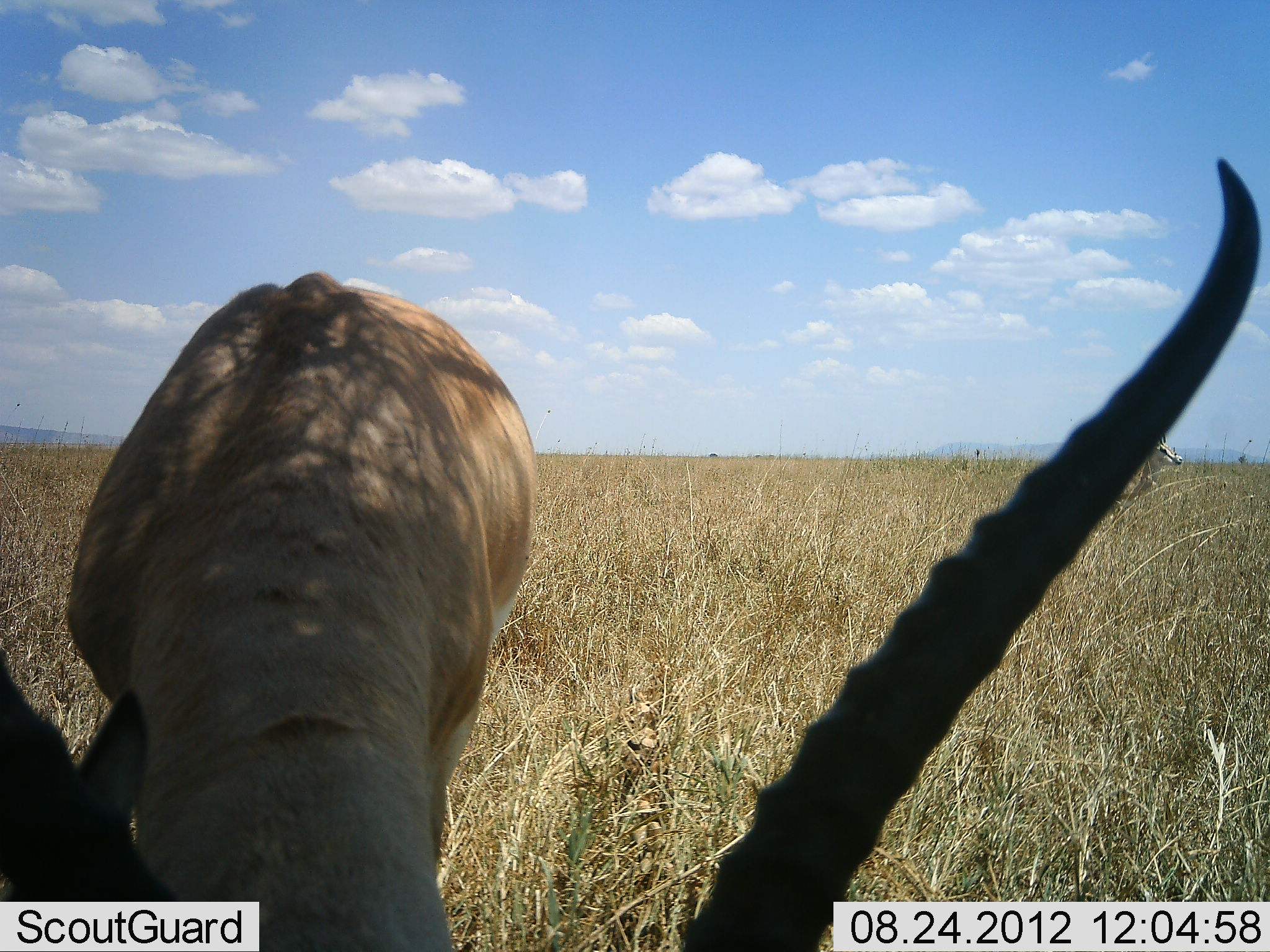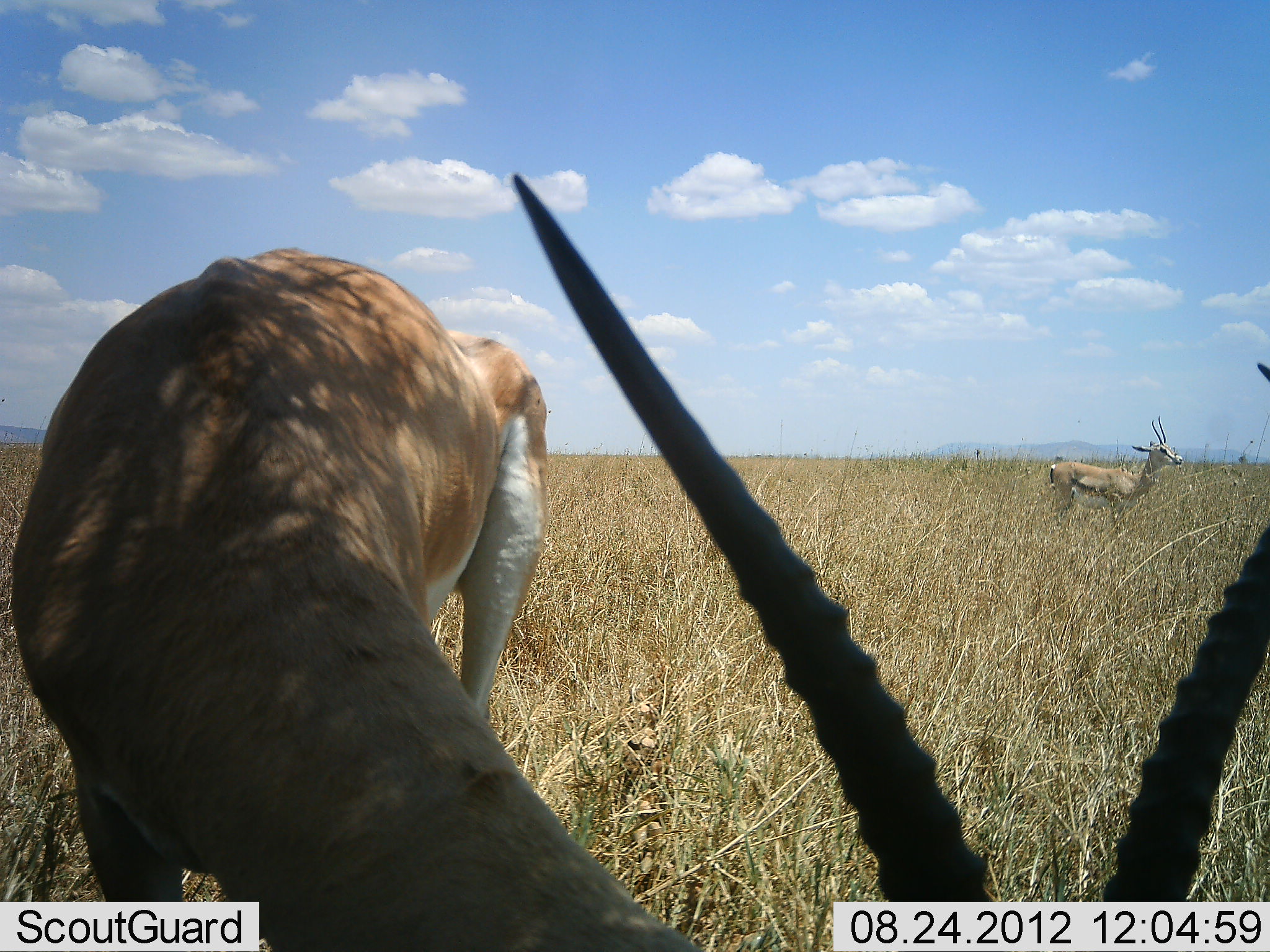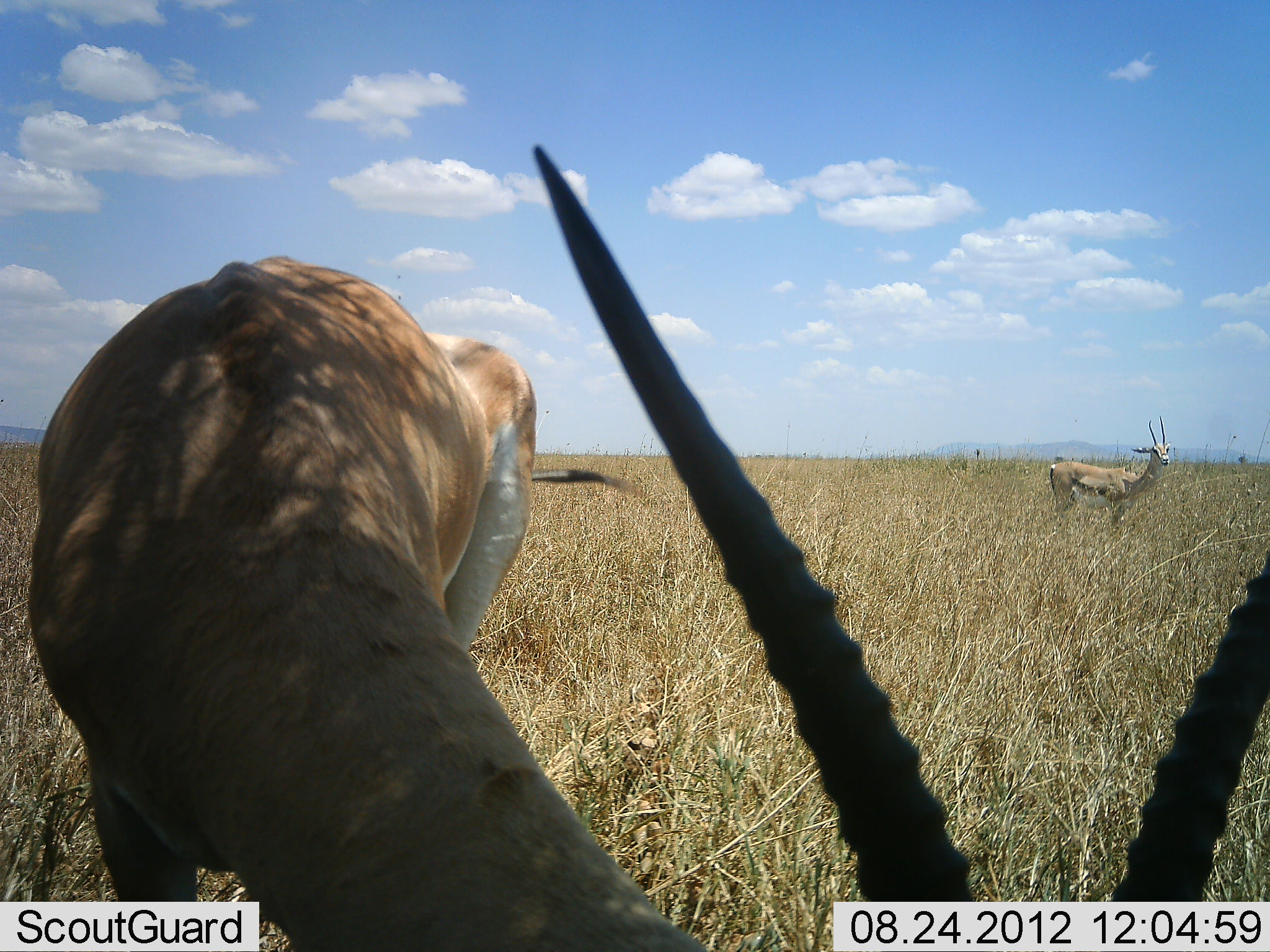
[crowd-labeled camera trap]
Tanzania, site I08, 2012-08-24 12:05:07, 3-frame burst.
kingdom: Animalia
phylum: Chordata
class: Mammalia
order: Artiodactyla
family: Bovidae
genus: Nanger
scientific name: Nanger granti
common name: grant's gazelle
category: gazellegrants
Gazellegrants (grant's gazelle) (Nanger granti), count 2. Behavior (volunteer vote fractions): standing 91%, resting 0%, moving 9%, interacting 0%. Young present (vote fraction): 0%. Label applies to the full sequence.